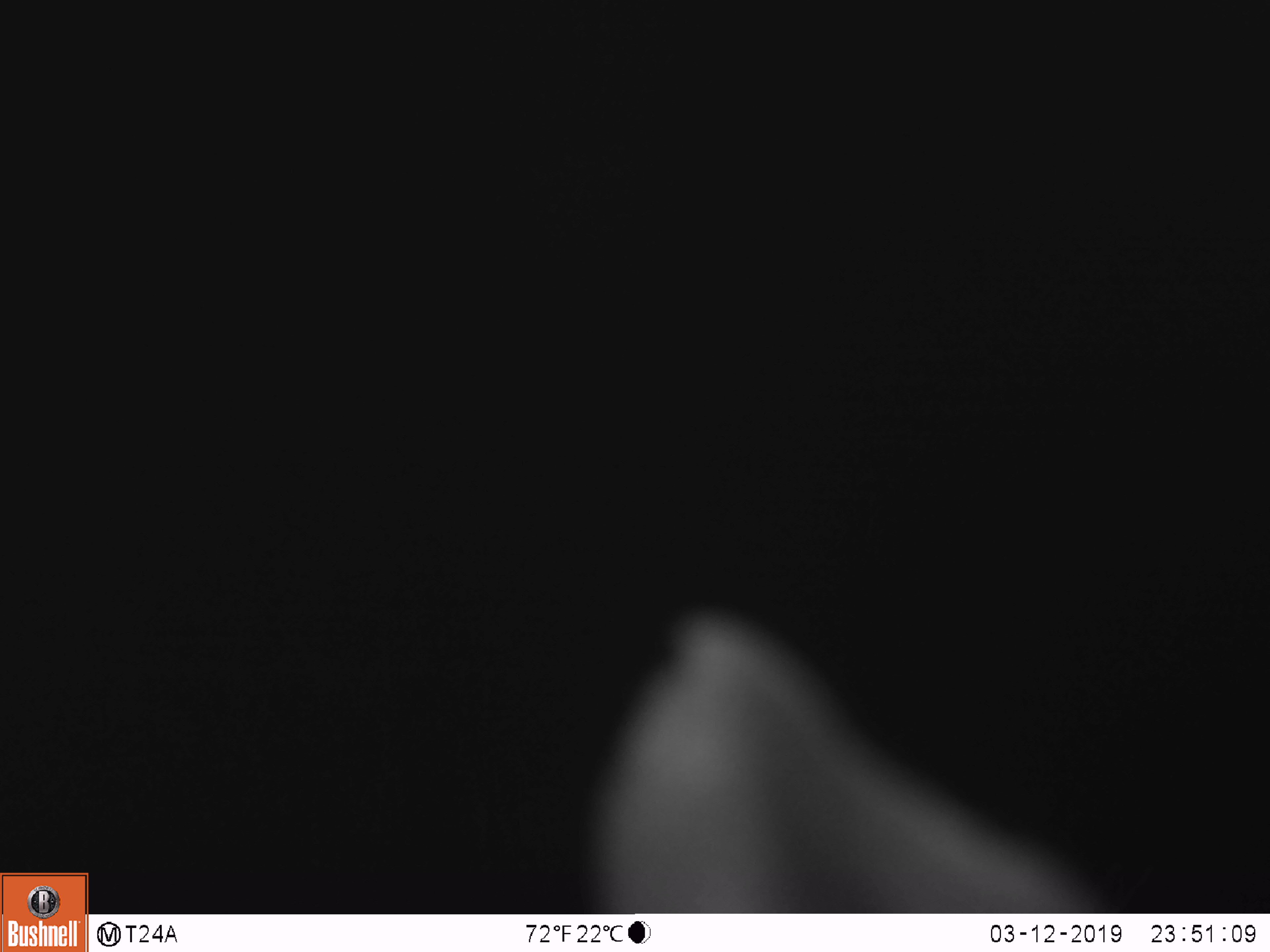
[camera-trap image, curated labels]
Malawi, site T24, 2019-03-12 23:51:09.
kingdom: Animalia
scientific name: Animalia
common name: other animal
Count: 1.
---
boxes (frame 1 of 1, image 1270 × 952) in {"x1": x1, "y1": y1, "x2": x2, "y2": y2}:
other animal: {"x1": 568, "y1": 603, "x2": 1131, "y2": 910}